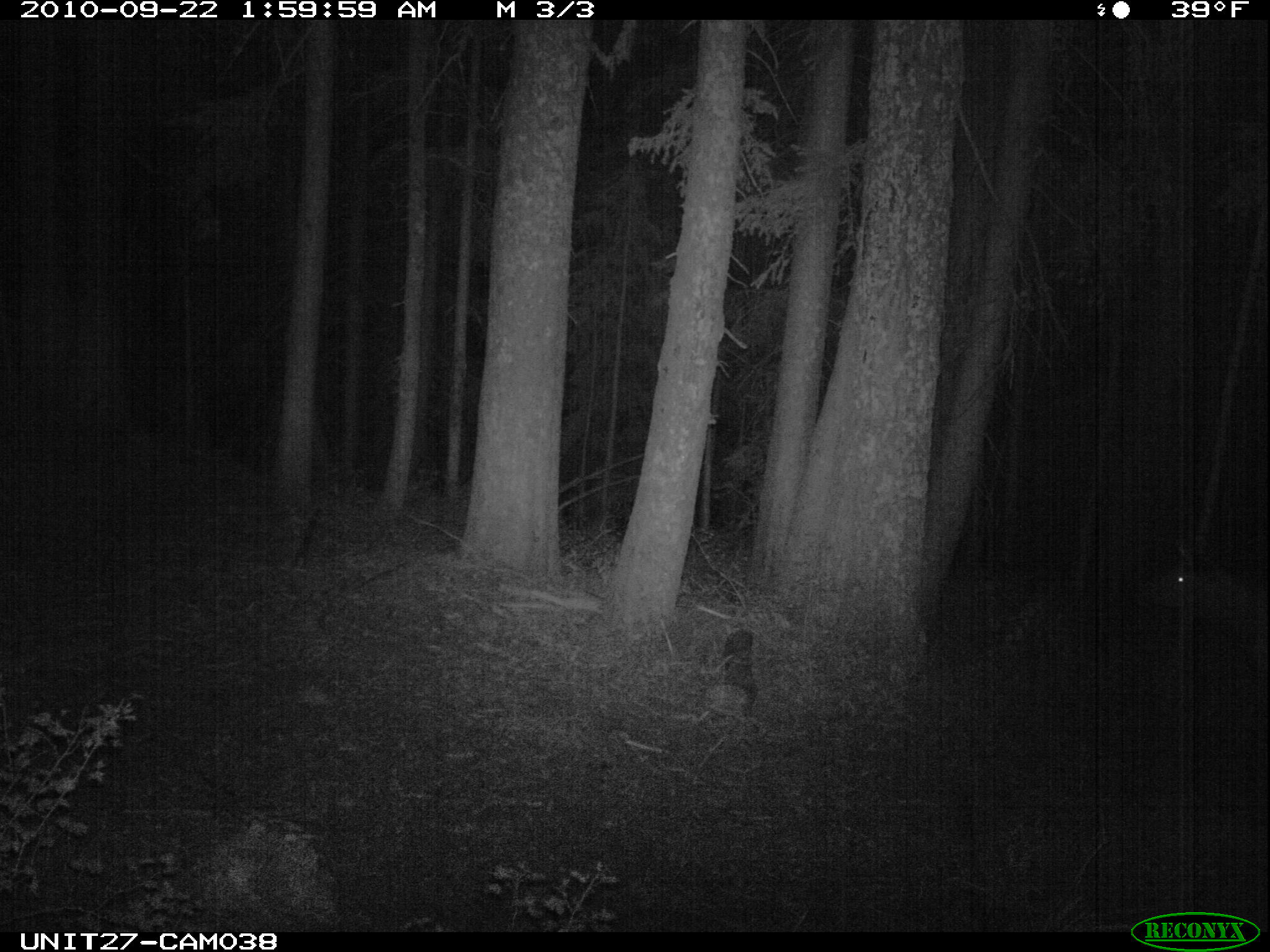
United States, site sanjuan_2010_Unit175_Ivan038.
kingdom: Animalia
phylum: Chordata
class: Mammalia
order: Artiodactyla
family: Cervidae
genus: Cervus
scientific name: Cervus elaphus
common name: red deer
Cervus elaphus (red deer).